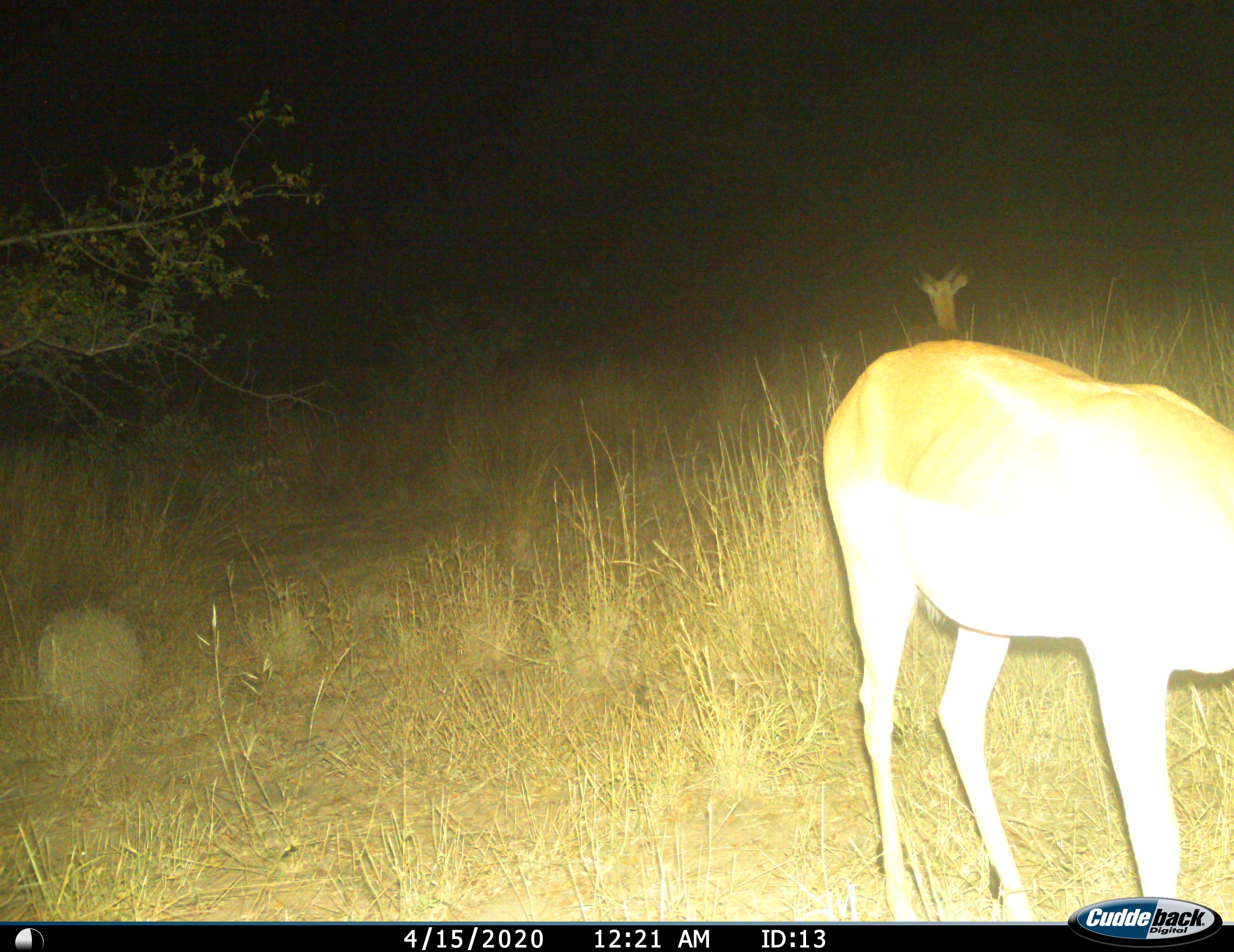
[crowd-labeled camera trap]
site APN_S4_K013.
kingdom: Animalia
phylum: Chordata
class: Mammalia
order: Artiodactyla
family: Bovidae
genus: Aepyceros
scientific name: Aepyceros melampus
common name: impala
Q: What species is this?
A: Impala (Aepyceros melampus).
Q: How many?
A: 2.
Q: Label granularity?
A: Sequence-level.